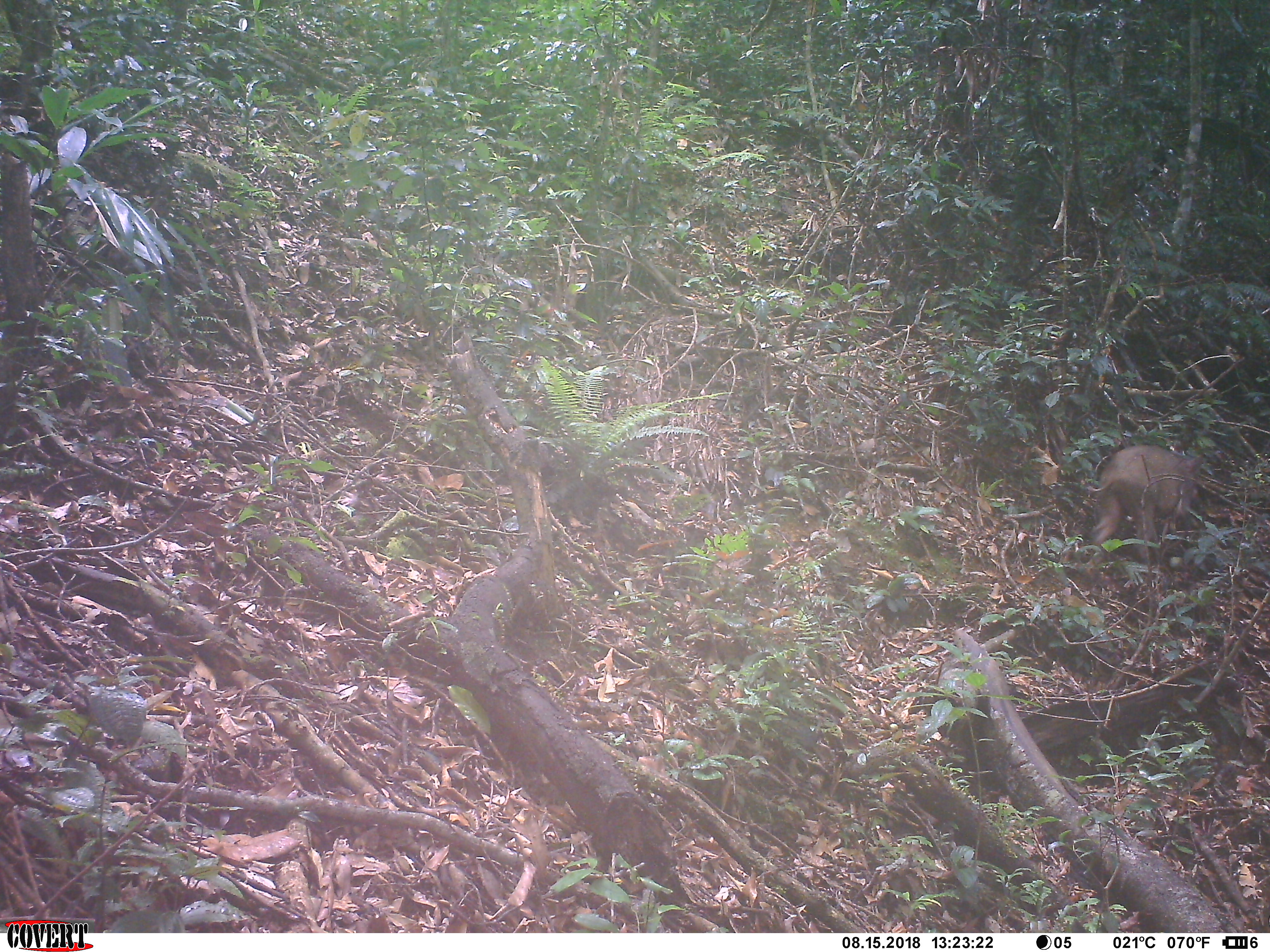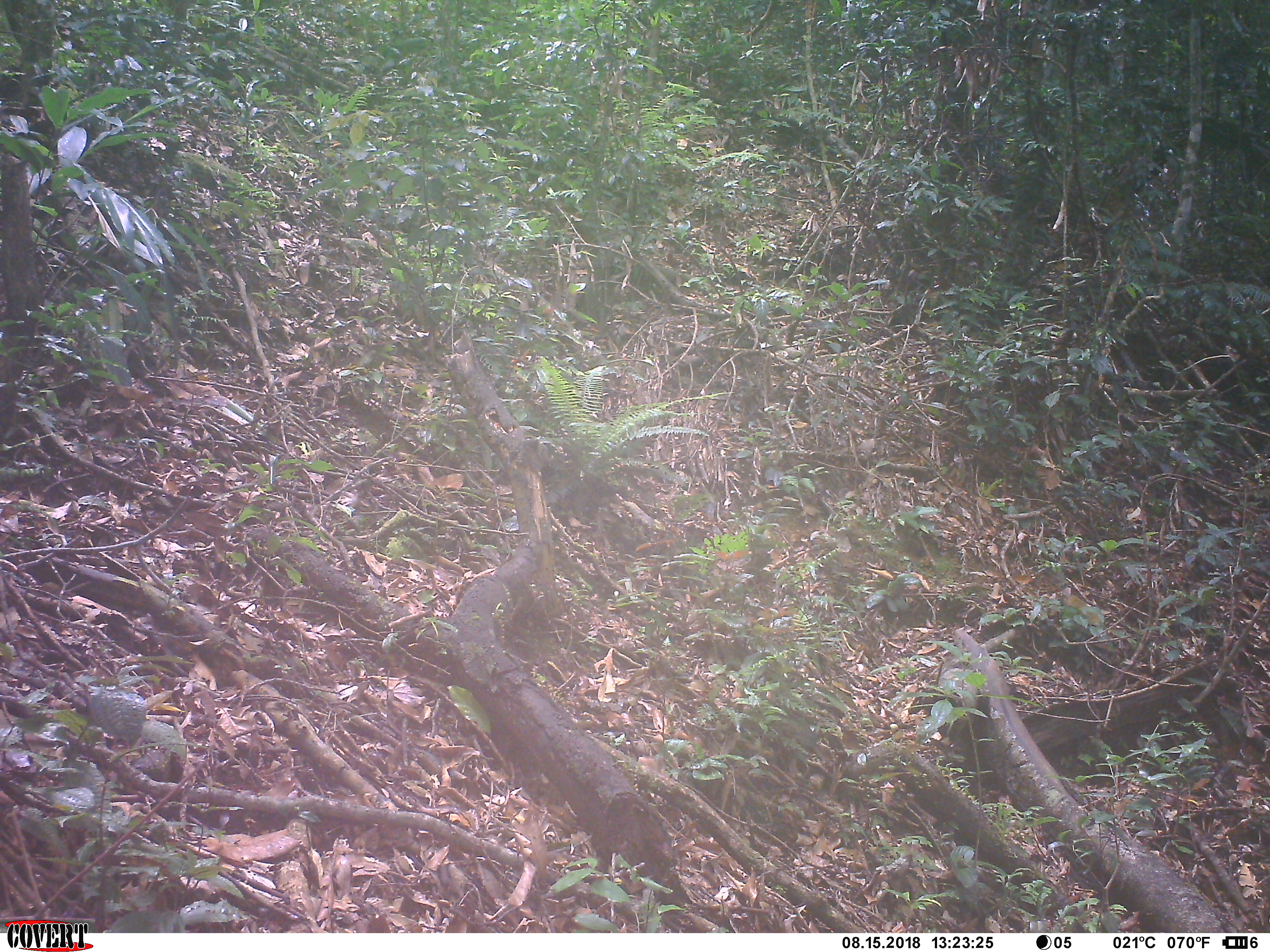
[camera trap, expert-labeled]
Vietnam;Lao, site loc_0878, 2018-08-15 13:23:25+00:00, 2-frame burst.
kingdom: Animalia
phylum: Chordata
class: Mammalia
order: Artiodactyla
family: Suidae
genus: Sus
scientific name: Sus scrofa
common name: eurasian wild pig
Eurasian wild pig (Sus scrofa). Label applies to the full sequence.